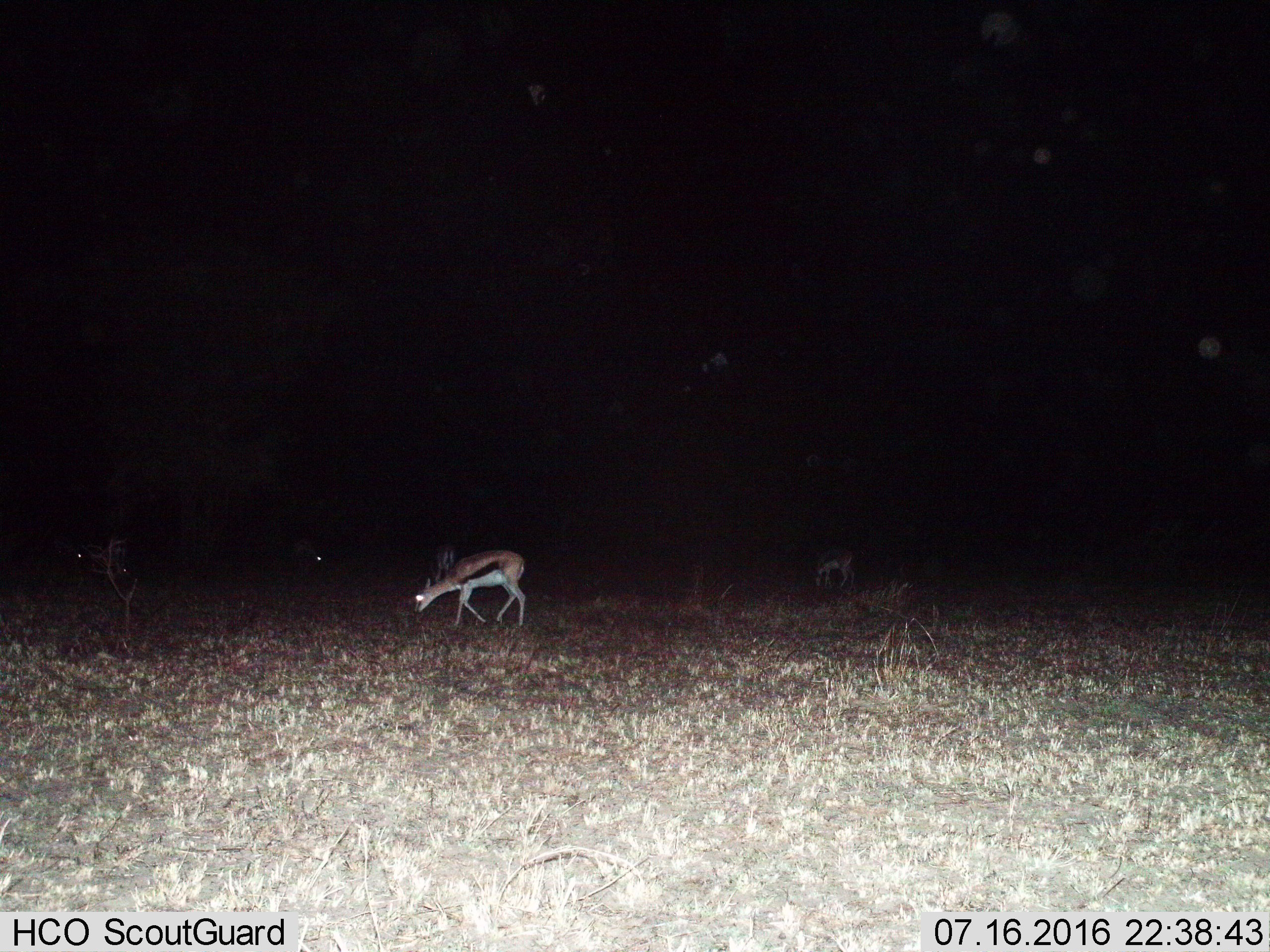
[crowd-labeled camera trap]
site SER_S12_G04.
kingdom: Animalia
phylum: Chordata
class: Mammalia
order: Artiodactyla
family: Bovidae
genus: Eudorcas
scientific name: Eudorcas thomsonii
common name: thomson's gazelle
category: gazellethomsons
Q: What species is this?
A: Gazellethomsons (thomson's gazelle) (Eudorcas thomsonii).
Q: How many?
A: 3.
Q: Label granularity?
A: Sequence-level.